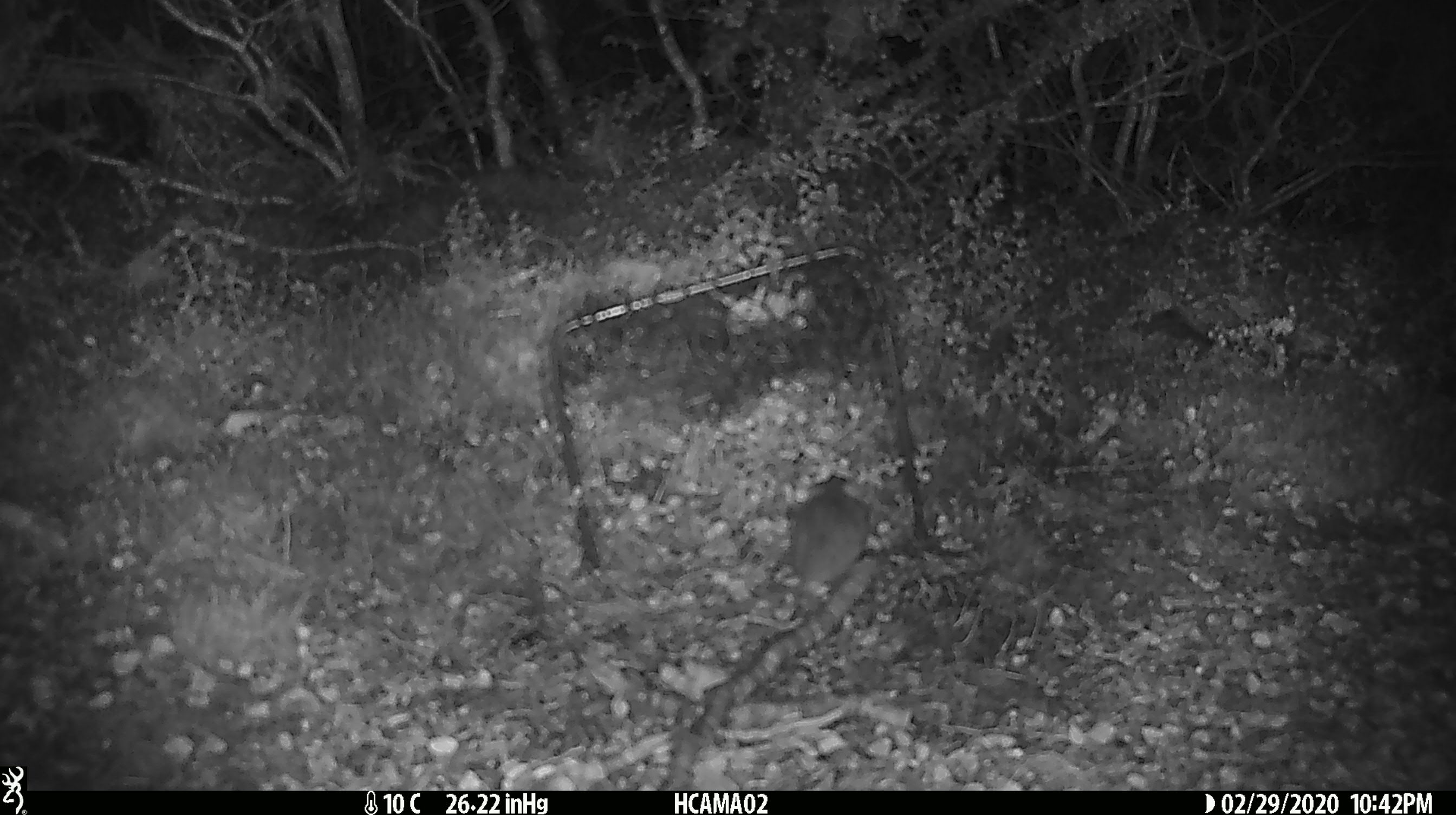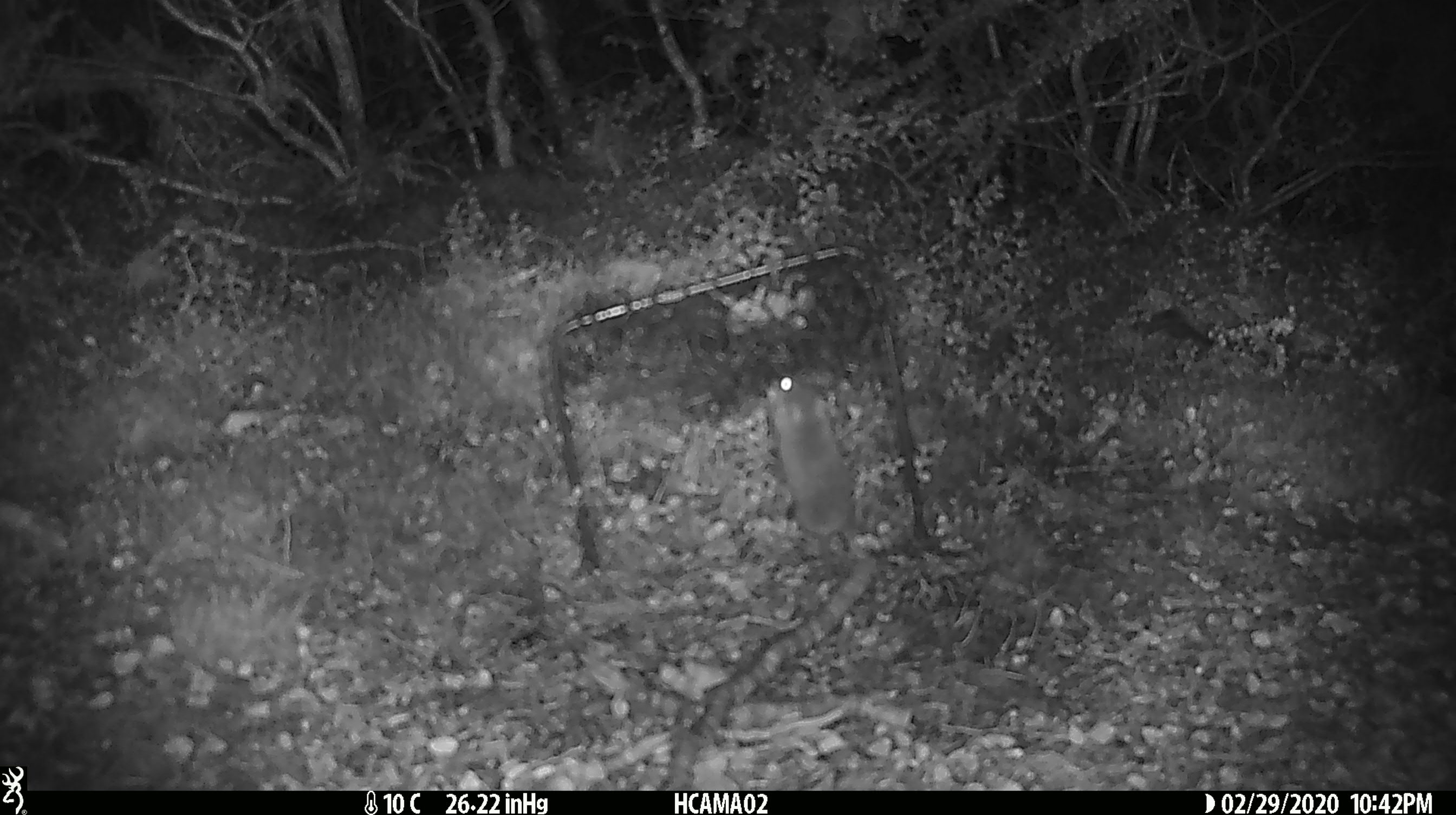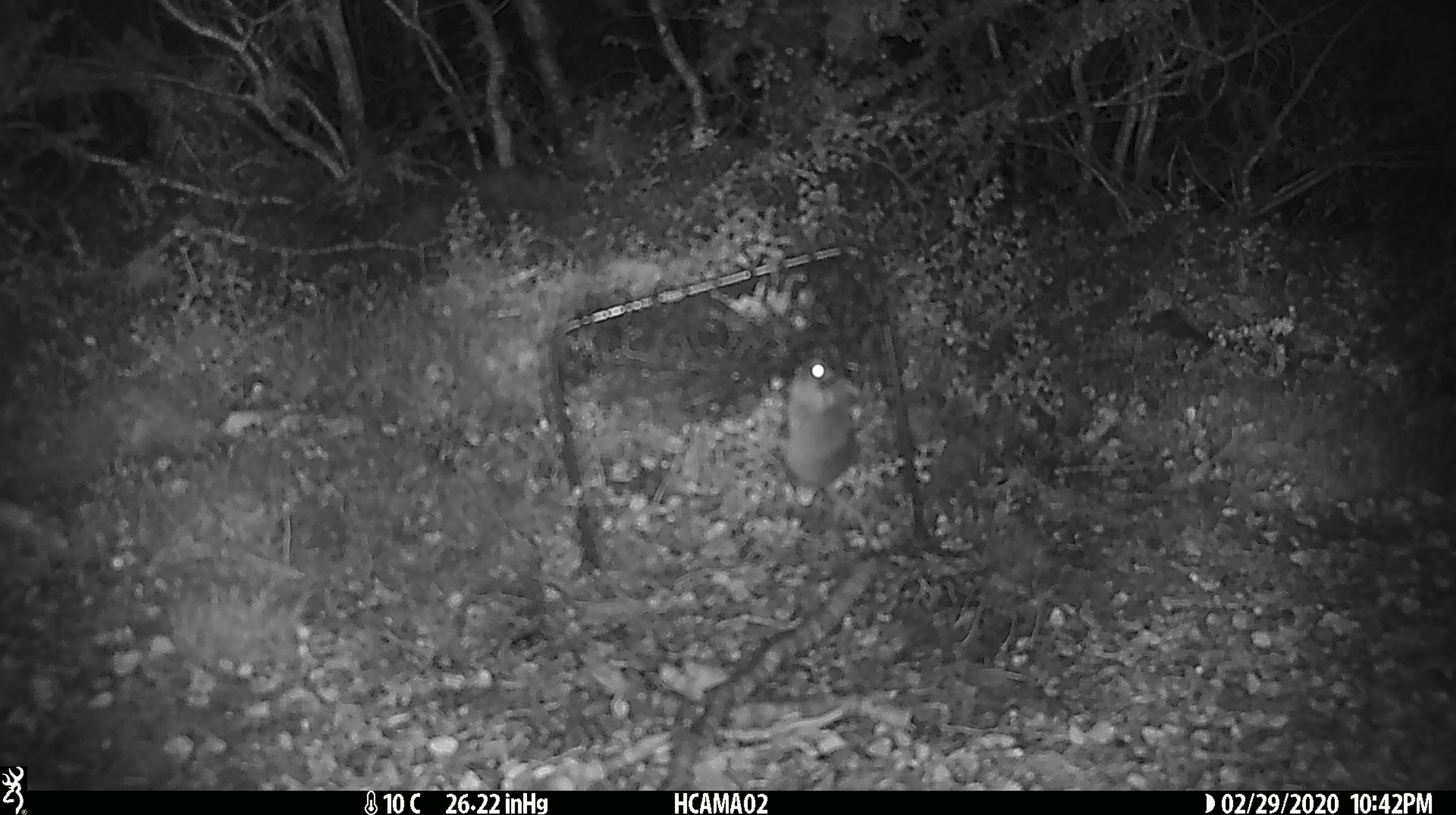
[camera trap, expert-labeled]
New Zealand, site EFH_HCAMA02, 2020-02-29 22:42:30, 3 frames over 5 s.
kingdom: Animalia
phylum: Chordata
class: Mammalia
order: Rodentia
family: Muridae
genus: Mus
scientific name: Mus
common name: mouse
Mouse (Mus).